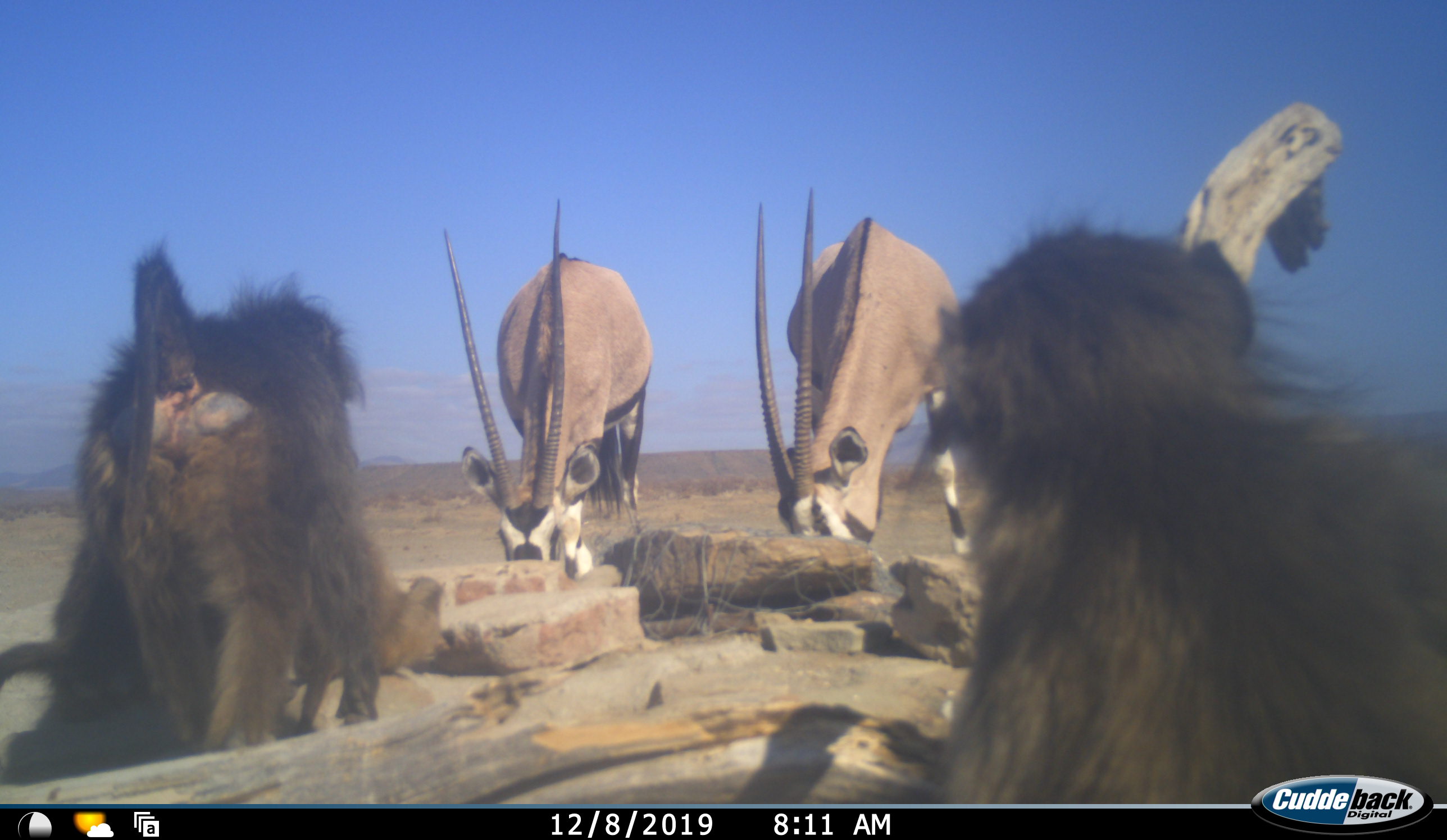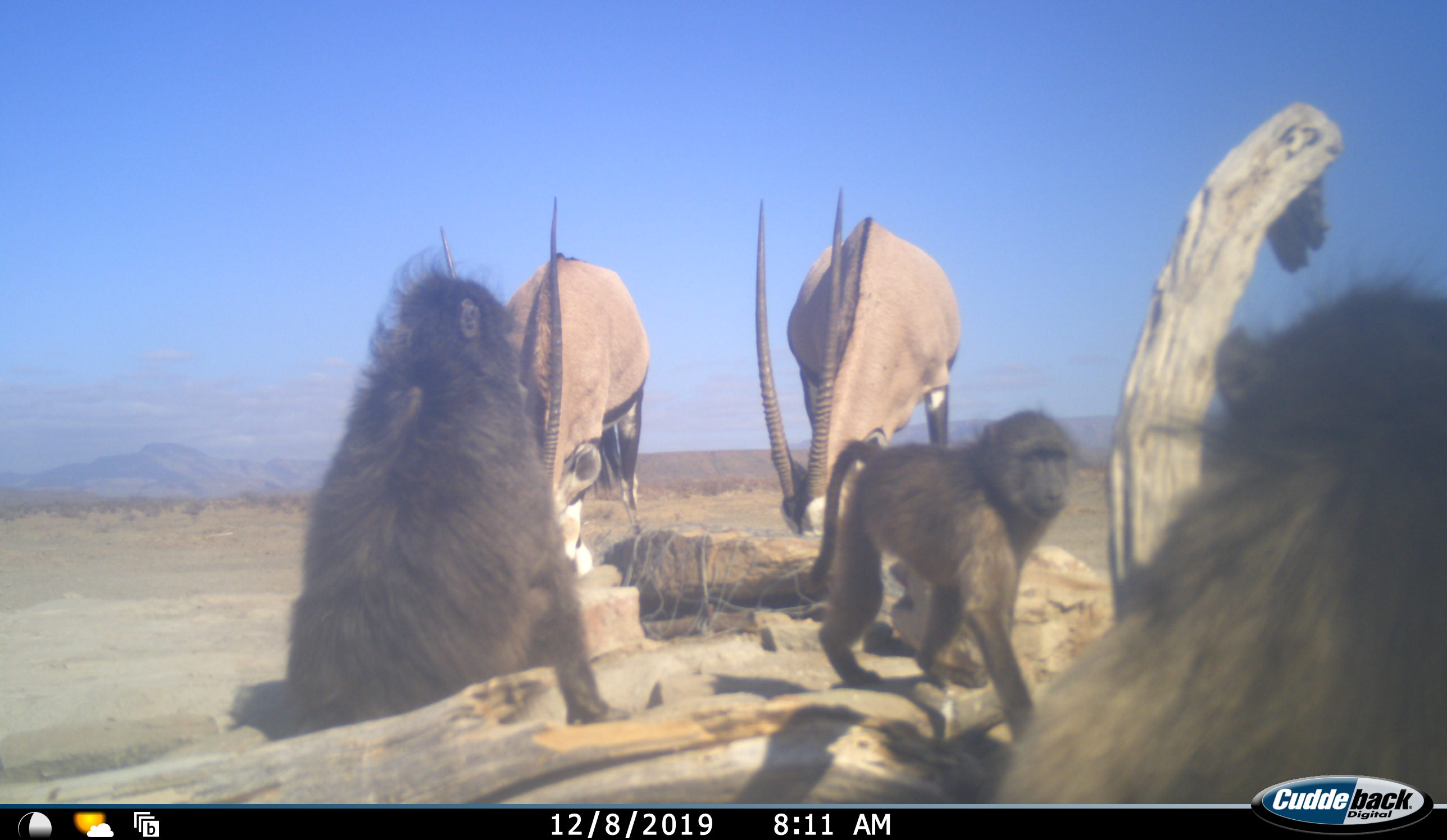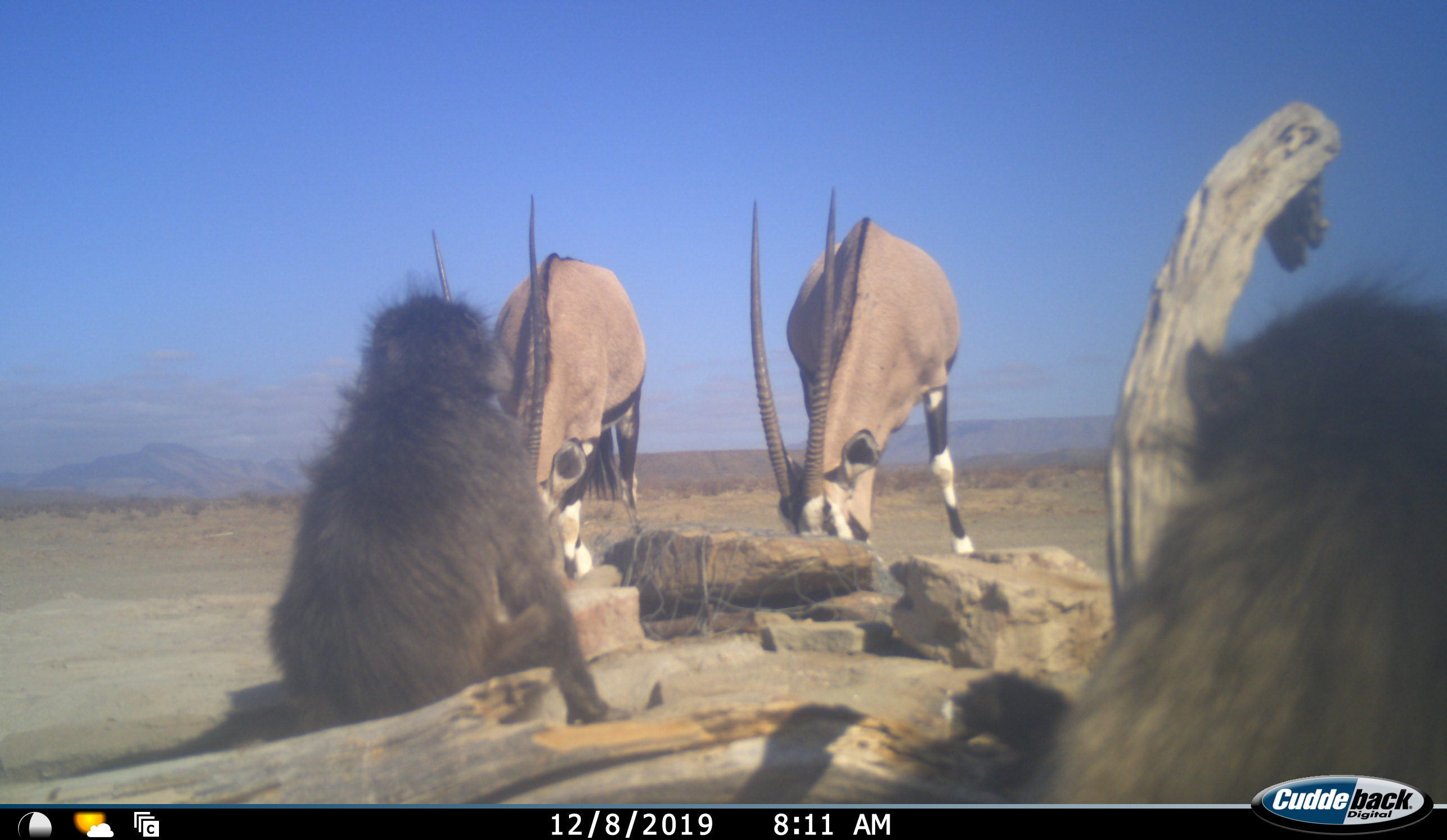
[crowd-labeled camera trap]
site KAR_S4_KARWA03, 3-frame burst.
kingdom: Animalia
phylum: Chordata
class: Mammalia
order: Primates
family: Cercopithecidae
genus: Papio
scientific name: Papio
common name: baboon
Baboon (Papio), count 3. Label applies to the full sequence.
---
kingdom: Animalia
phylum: Chordata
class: Mammalia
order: Artiodactyla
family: Bovidae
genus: Oryx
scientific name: Oryx gazella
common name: gemsbok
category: oryx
Oryx (gemsbok) (Oryx gazella), count 2. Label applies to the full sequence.